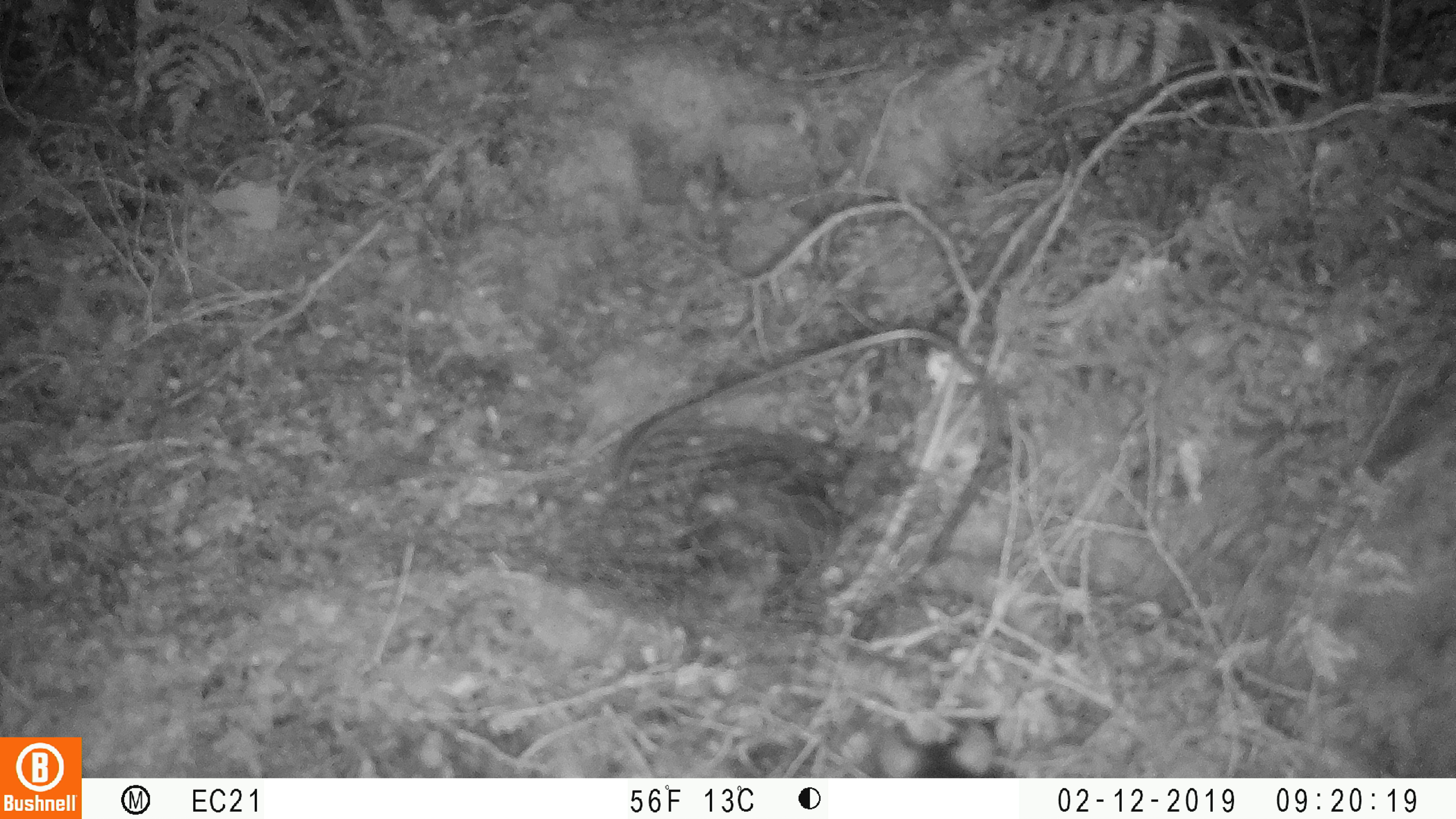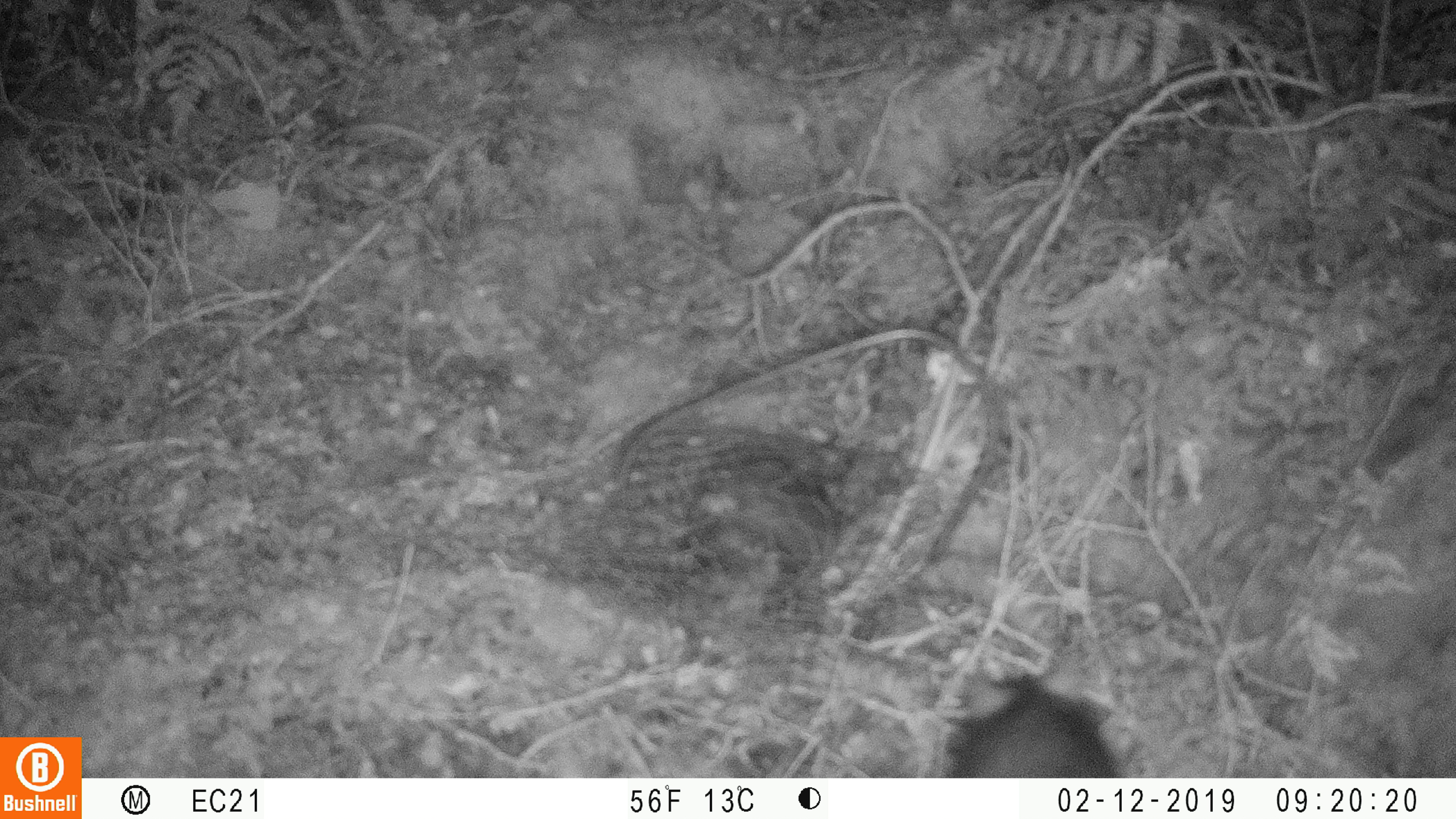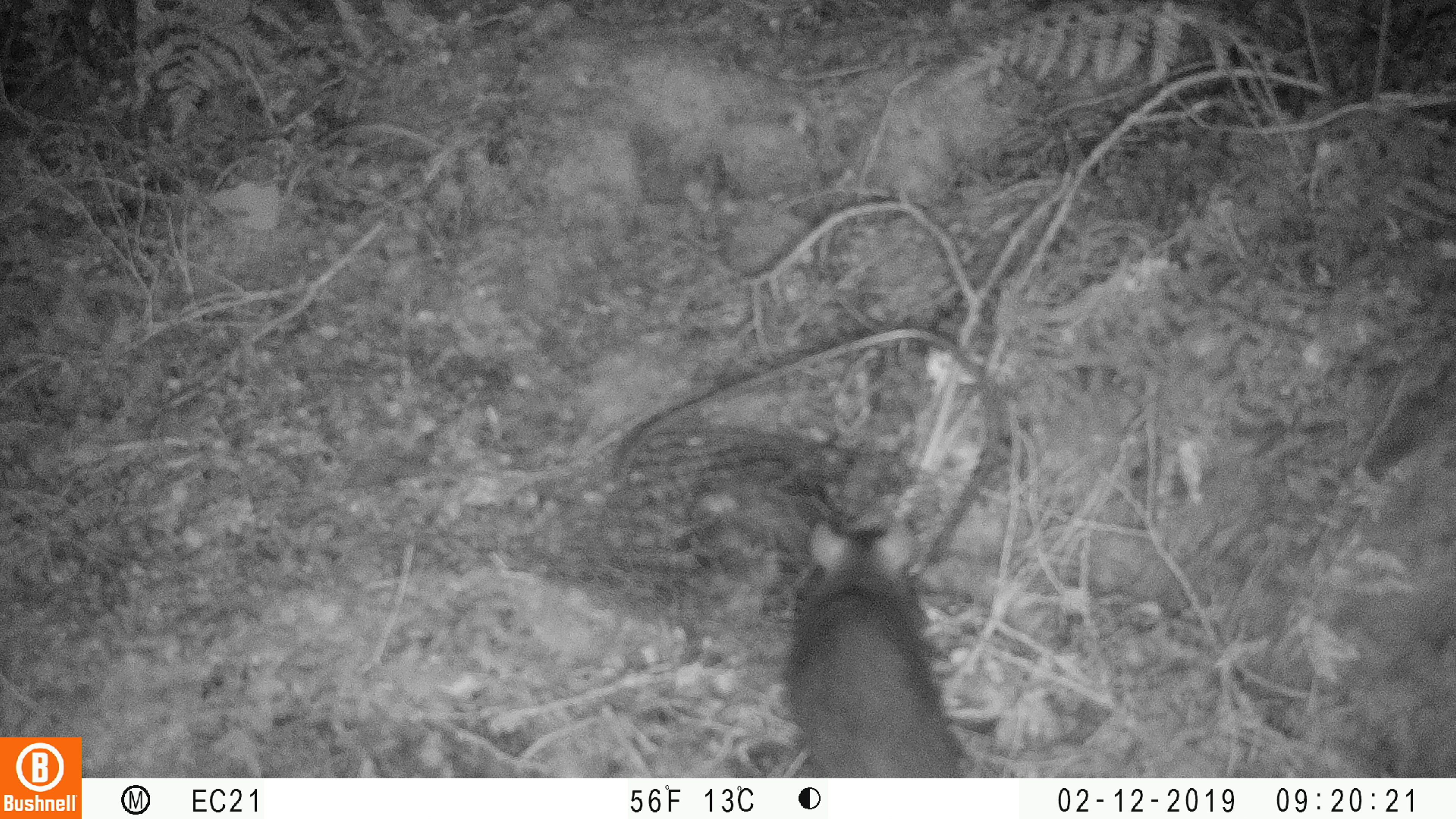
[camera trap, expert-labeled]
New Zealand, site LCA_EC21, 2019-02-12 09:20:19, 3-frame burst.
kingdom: Animalia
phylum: Chordata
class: Mammalia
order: Rodentia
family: Muridae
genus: Rattus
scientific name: Rattus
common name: rat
Rat (Rattus).